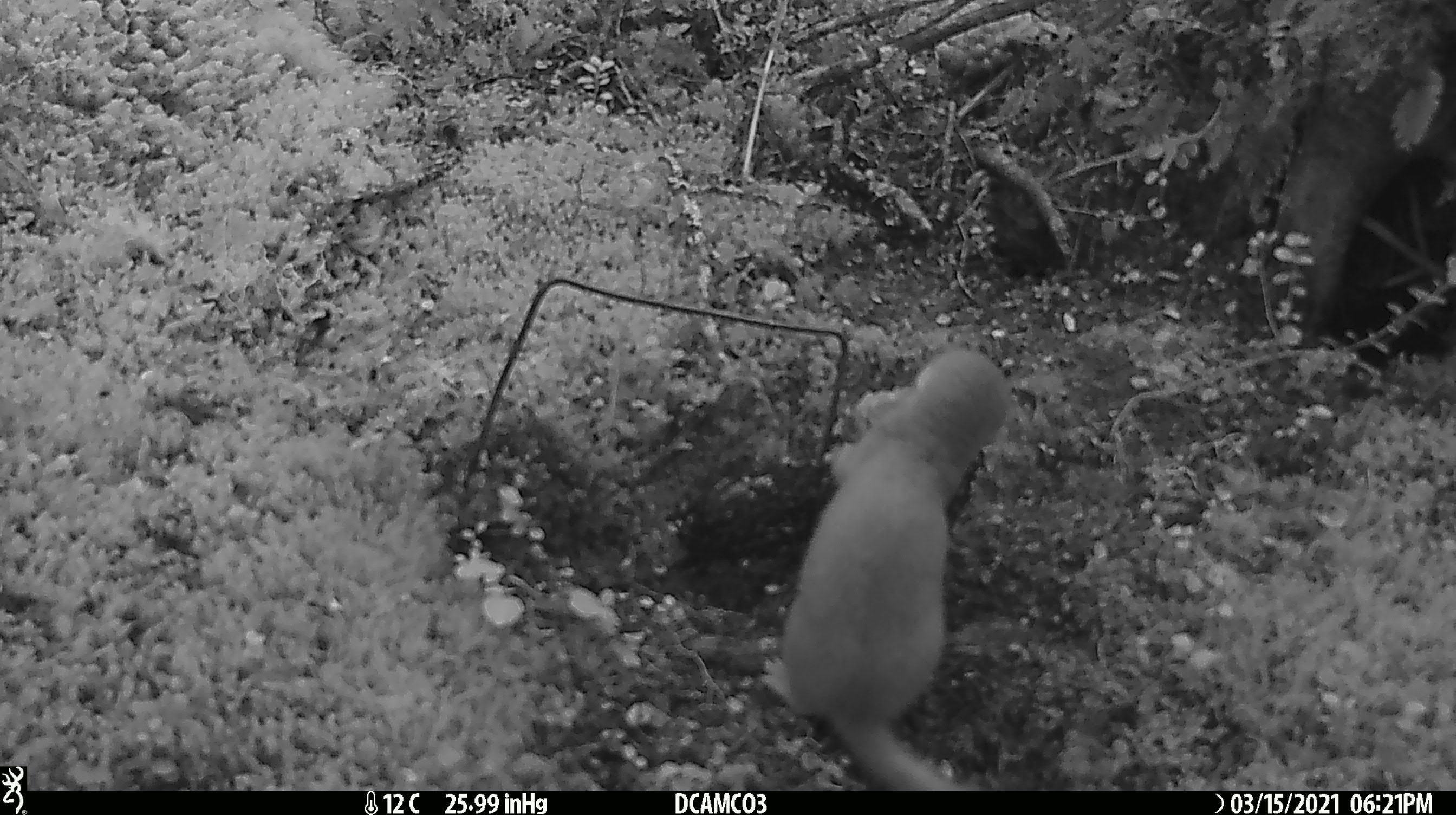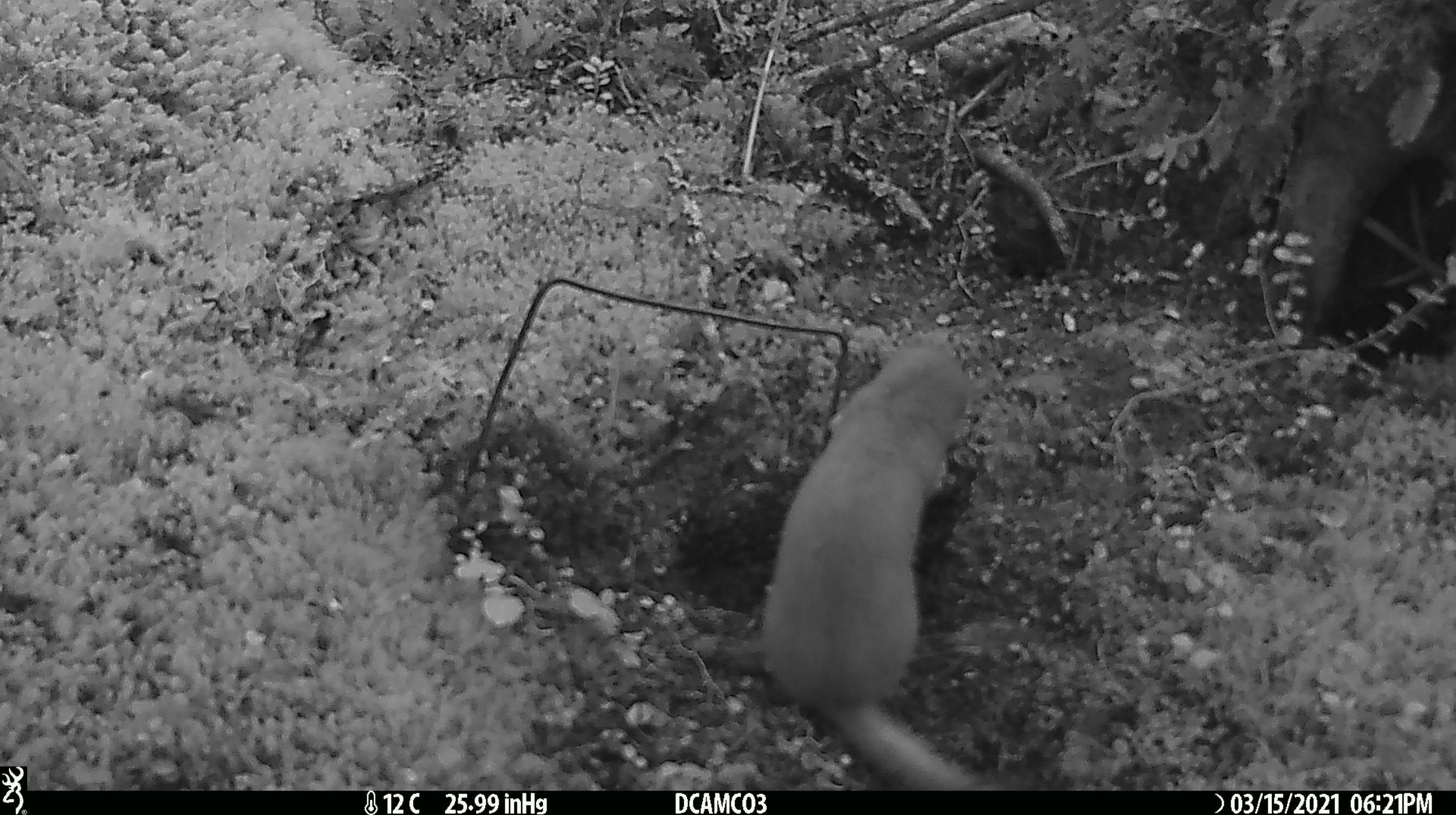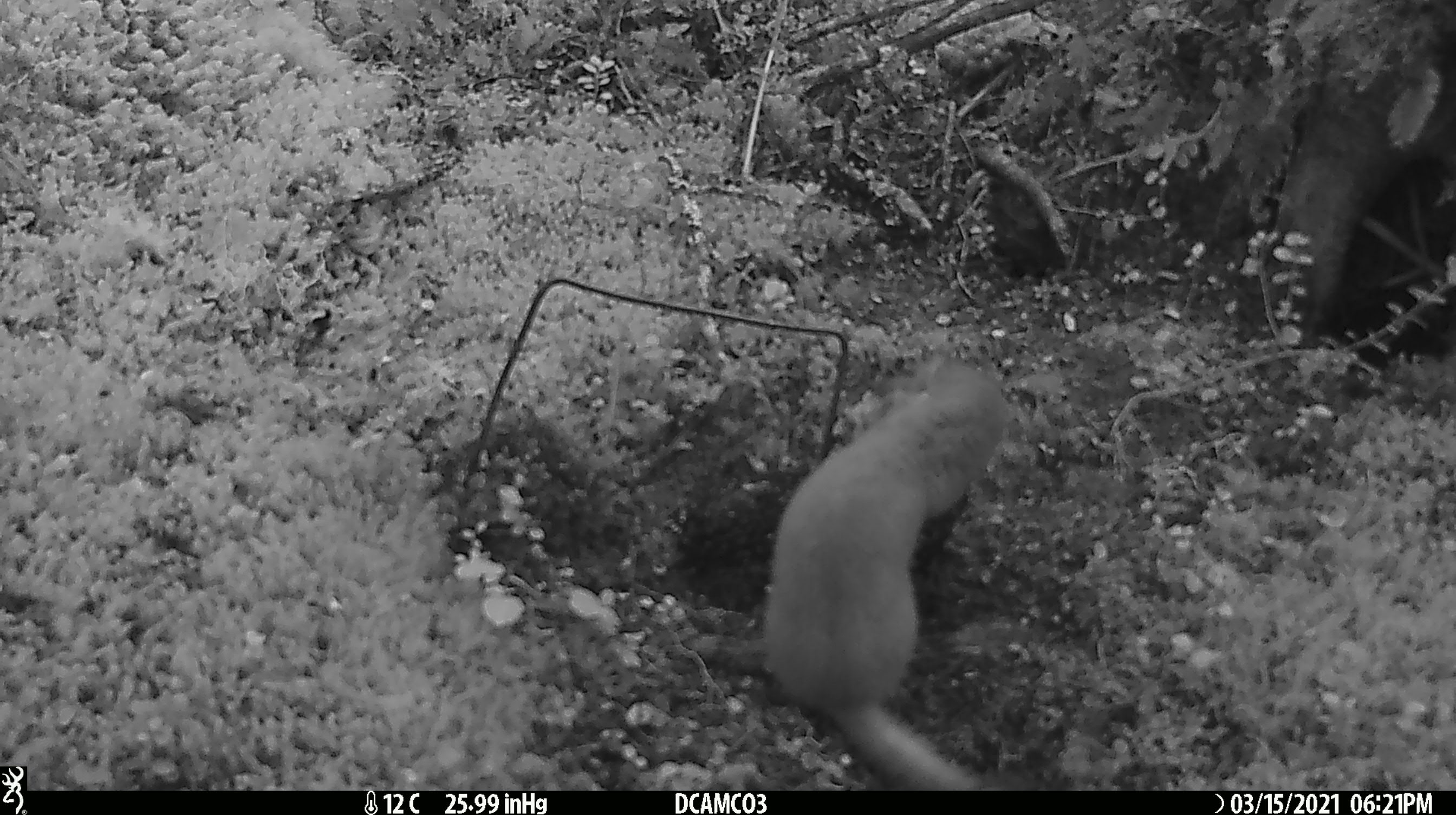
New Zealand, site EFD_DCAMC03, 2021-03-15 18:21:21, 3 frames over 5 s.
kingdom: Animalia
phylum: Chordata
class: Mammalia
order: Carnivora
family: Mustelidae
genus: Mustela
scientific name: Mustela erminea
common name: stoat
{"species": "stoat (Mustela erminea)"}